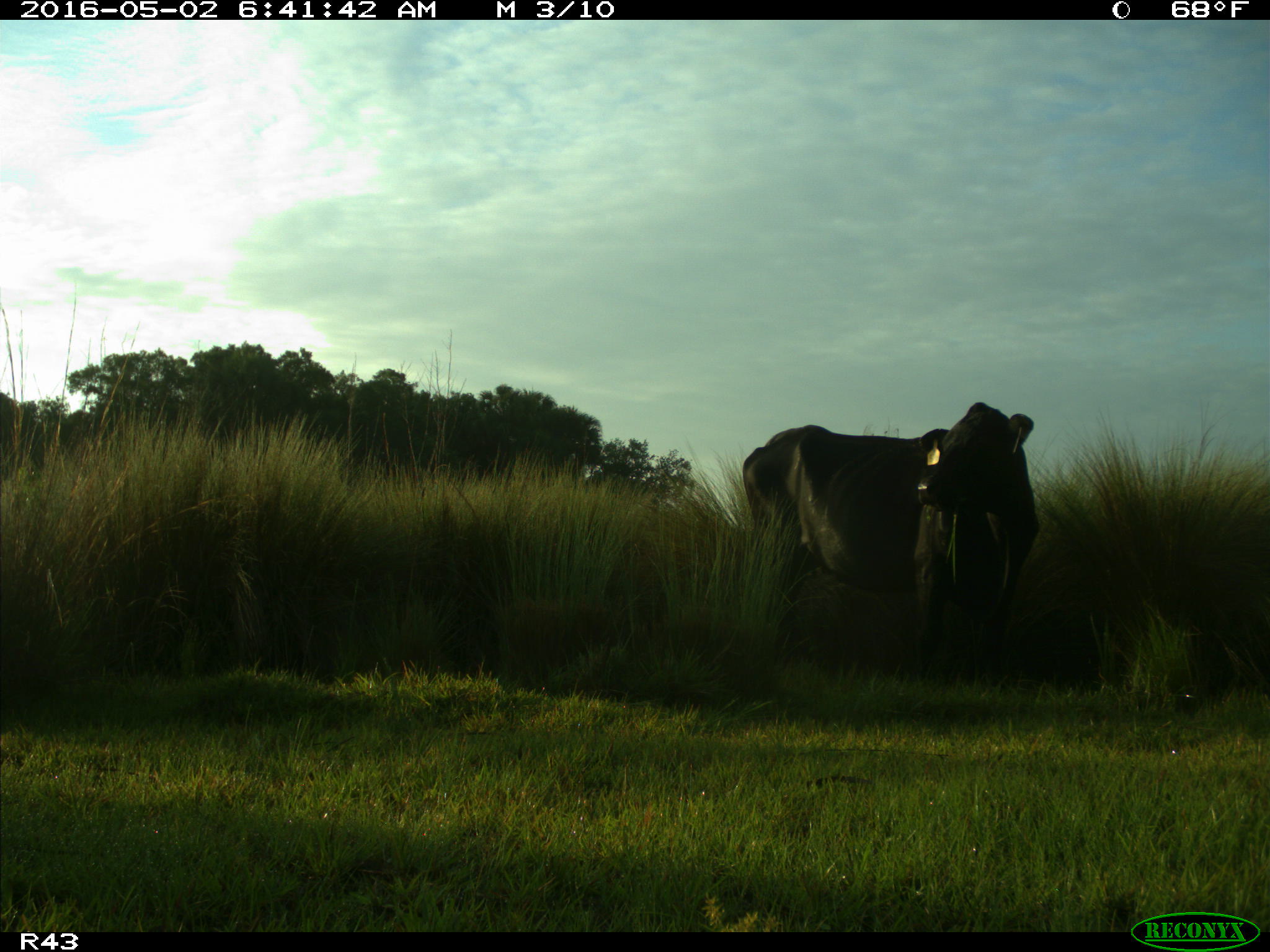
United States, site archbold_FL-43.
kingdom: Animalia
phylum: Chordata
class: Mammalia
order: Artiodactyla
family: Bovidae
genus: Bos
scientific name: Bos taurus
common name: domestic cow